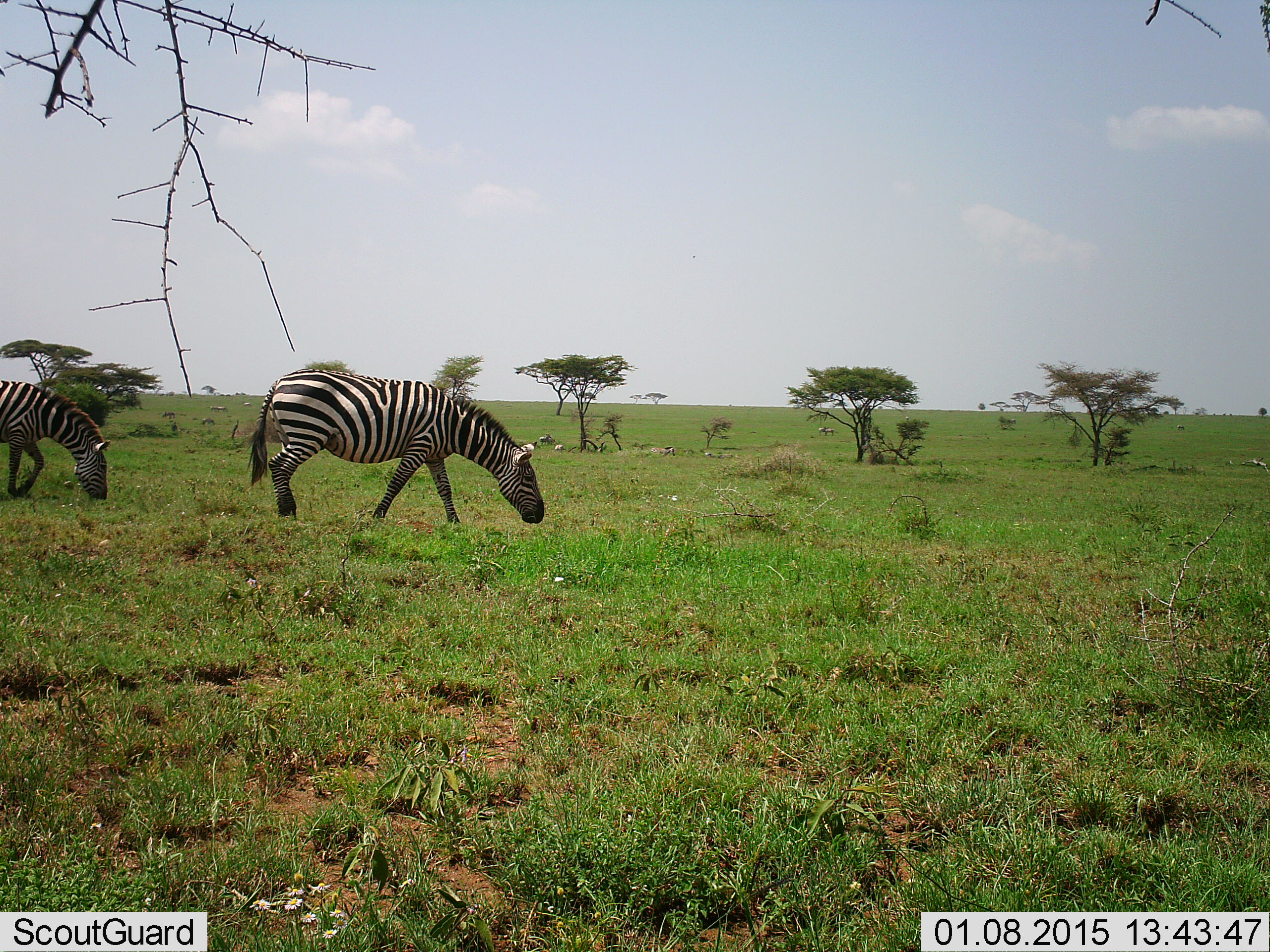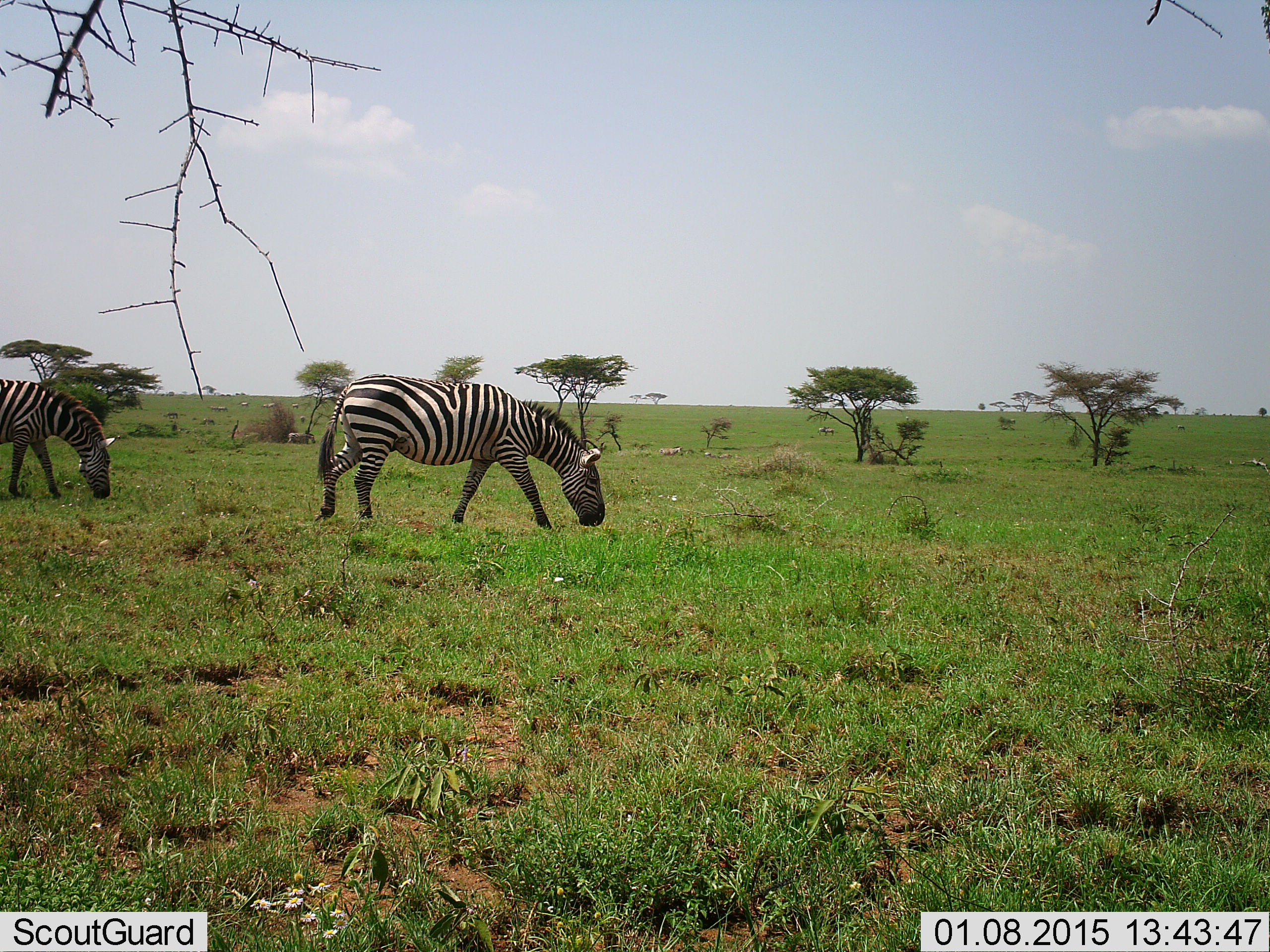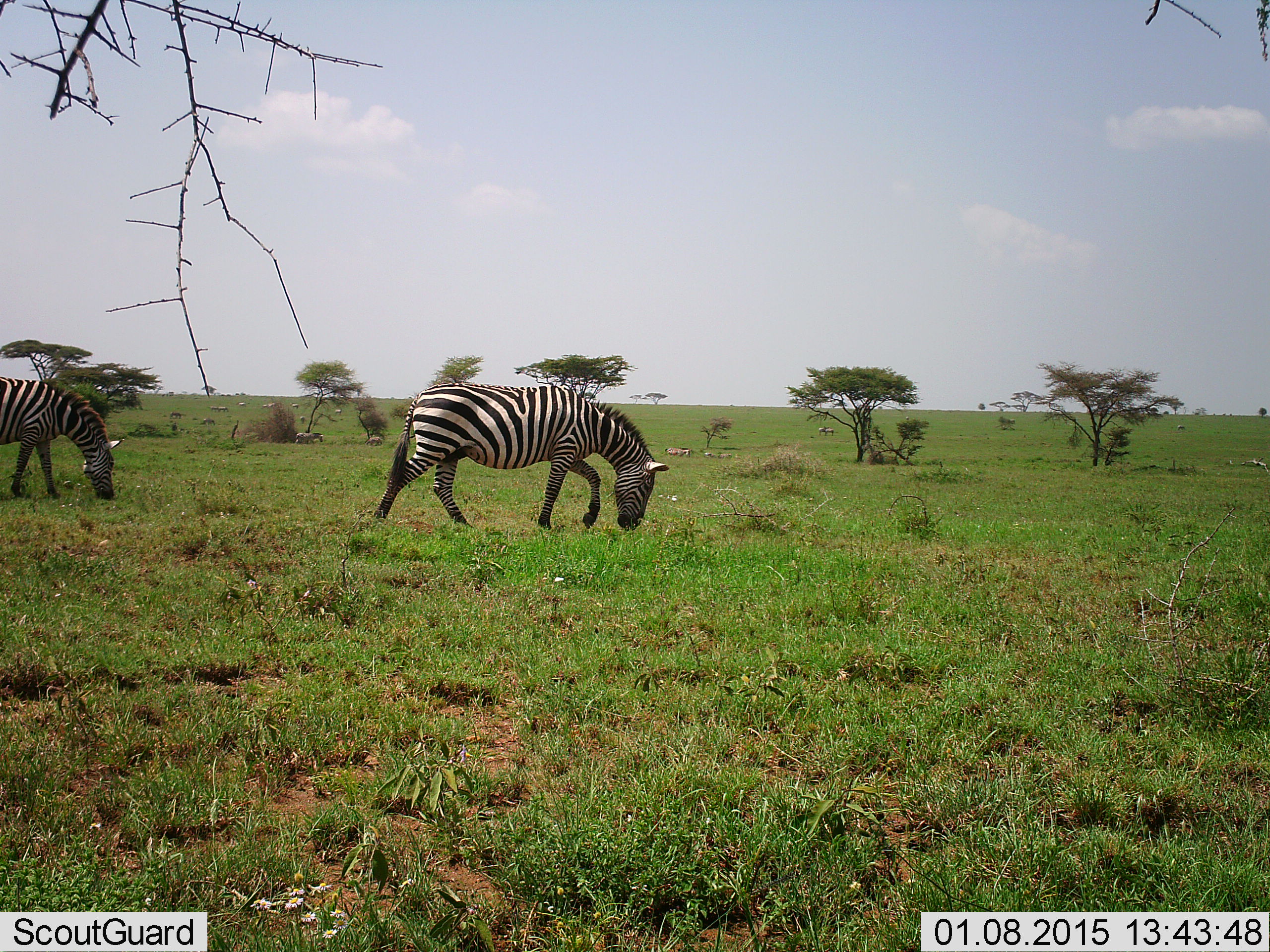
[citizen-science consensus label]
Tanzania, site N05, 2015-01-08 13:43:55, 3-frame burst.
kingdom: Animalia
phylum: Chordata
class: Mammalia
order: Perissodactyla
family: Equidae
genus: Equus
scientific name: Equus quagga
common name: plains zebra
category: zebra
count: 2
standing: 30%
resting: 0%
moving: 30%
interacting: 0%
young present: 0%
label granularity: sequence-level